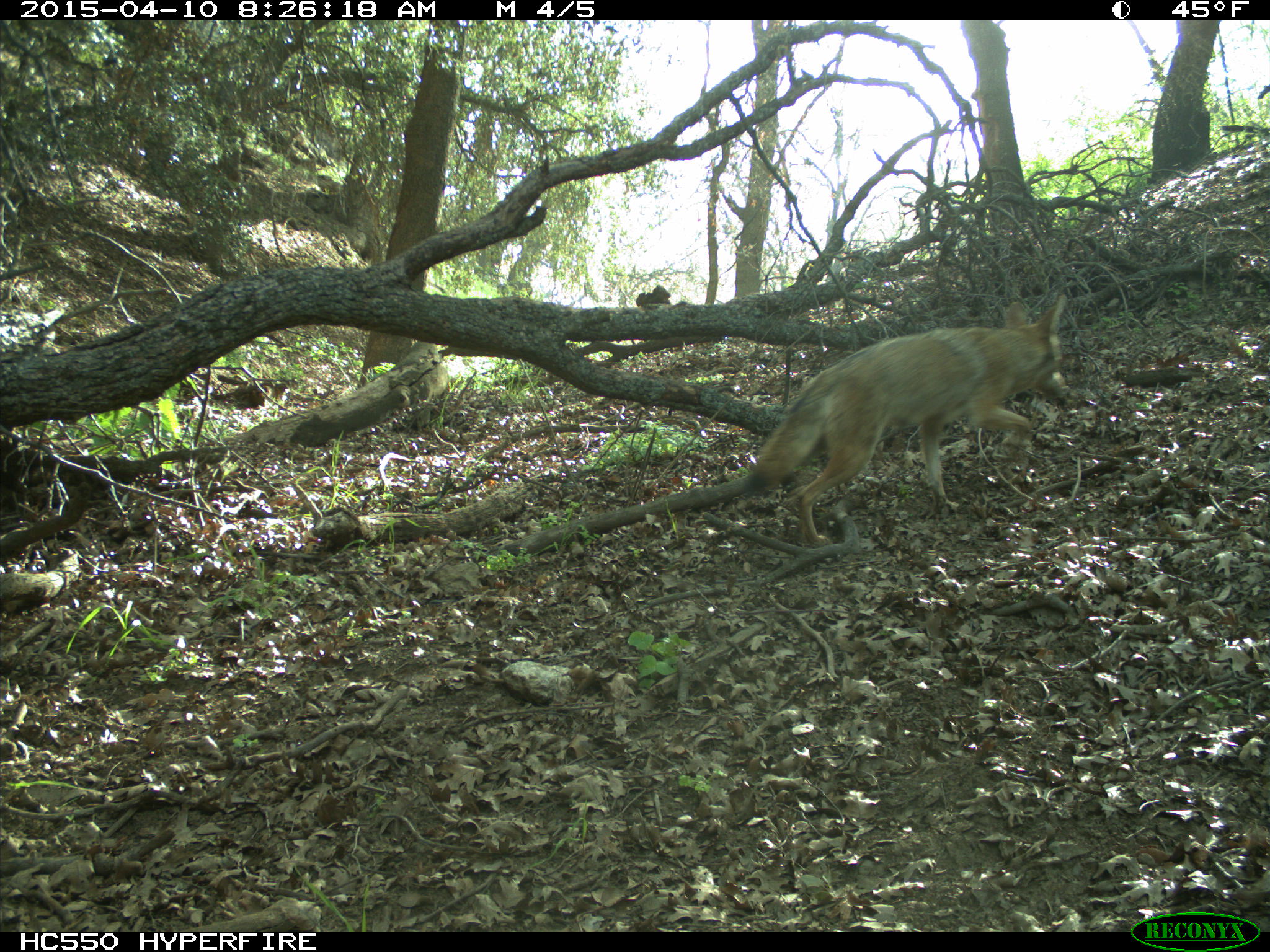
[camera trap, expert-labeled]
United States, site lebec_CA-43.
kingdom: Animalia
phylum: Chordata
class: Mammalia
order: Carnivora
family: Canidae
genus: Canis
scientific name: Canis latrans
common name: coyote